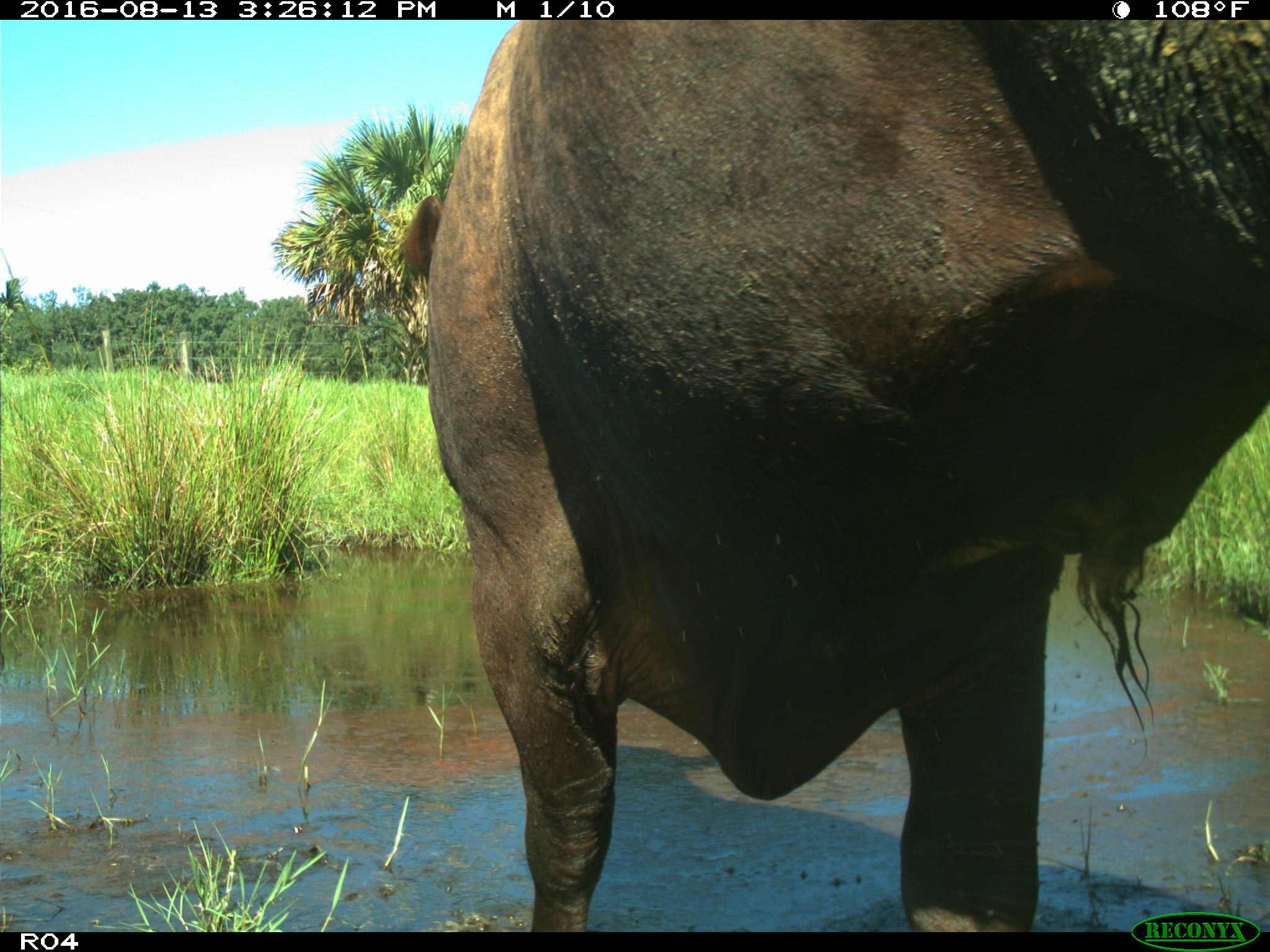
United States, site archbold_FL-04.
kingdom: Animalia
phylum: Chordata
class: Mammalia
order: Artiodactyla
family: Bovidae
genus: Bos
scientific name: Bos taurus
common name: domestic cow